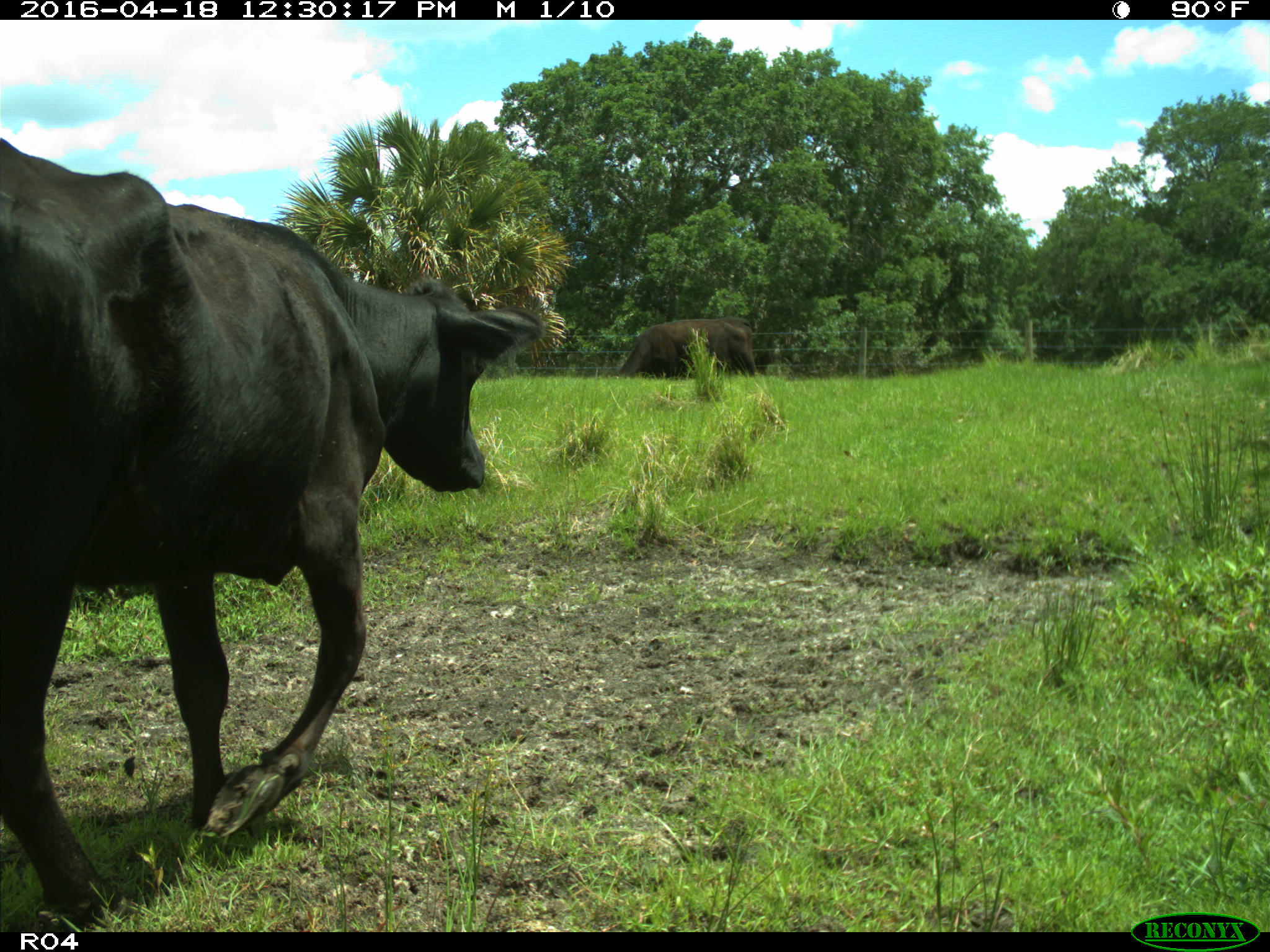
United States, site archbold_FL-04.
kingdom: Animalia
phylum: Chordata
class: Mammalia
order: Artiodactyla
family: Bovidae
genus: Bos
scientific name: Bos taurus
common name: domestic cow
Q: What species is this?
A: Bos taurus (domestic cow).